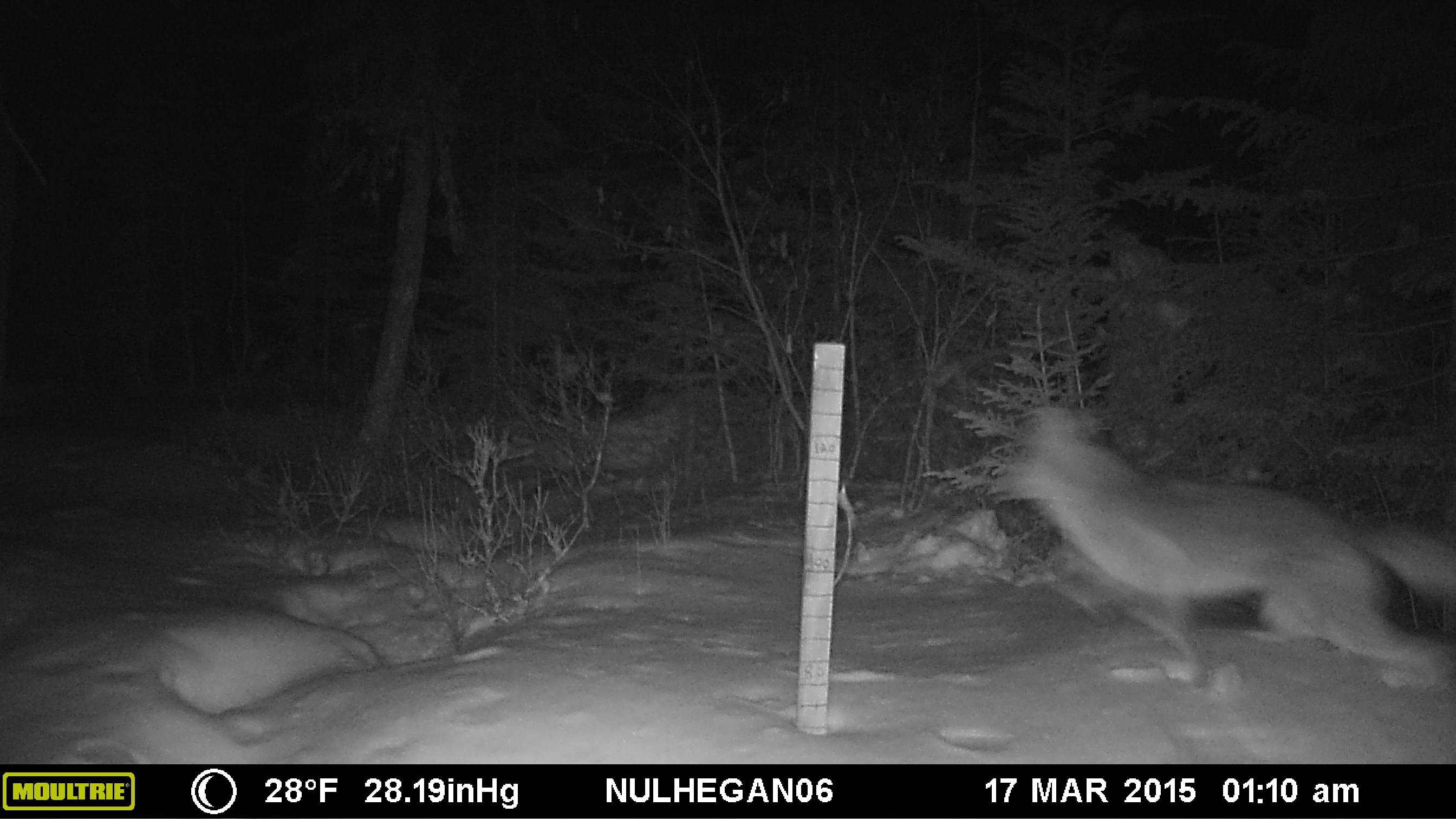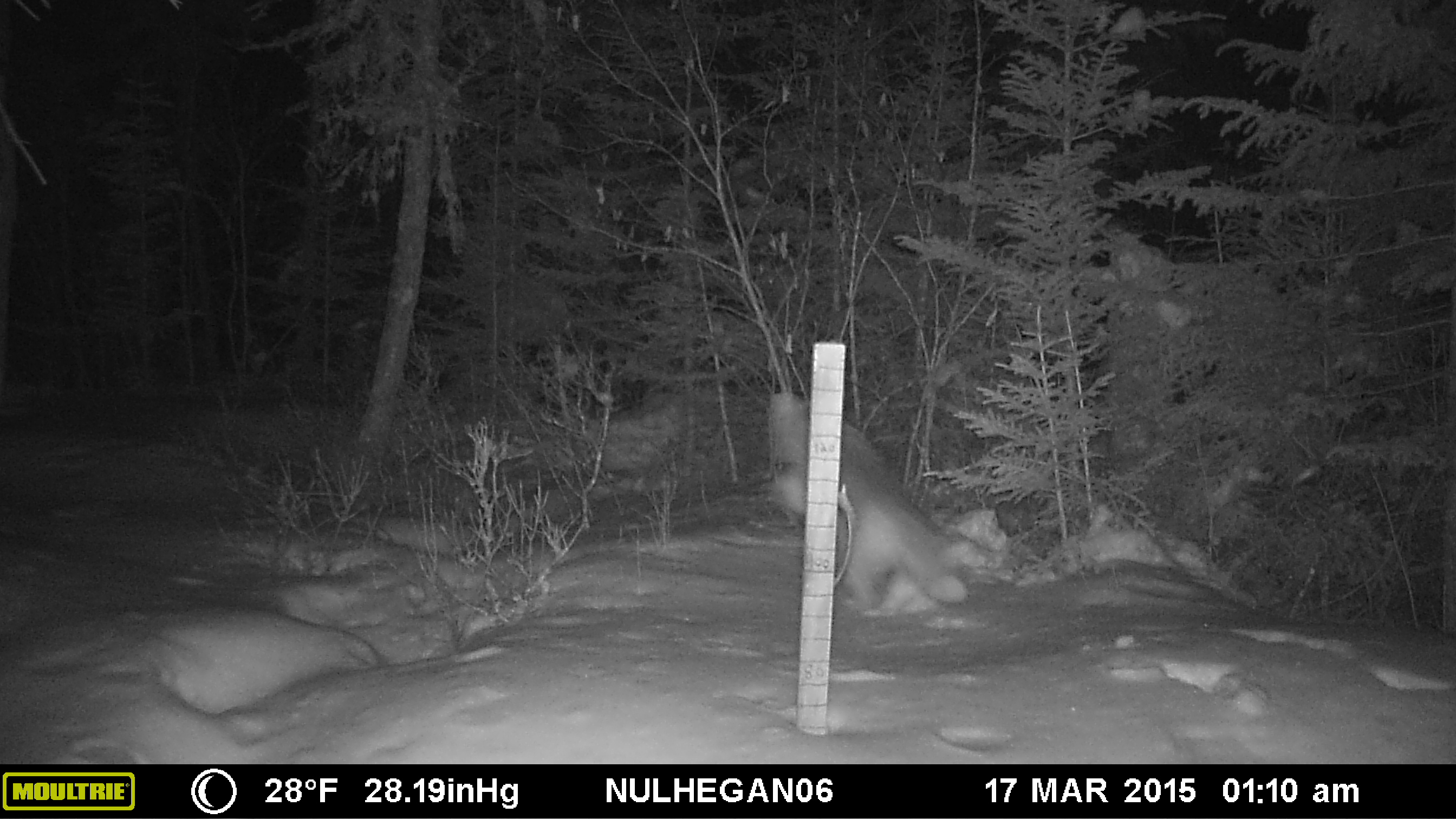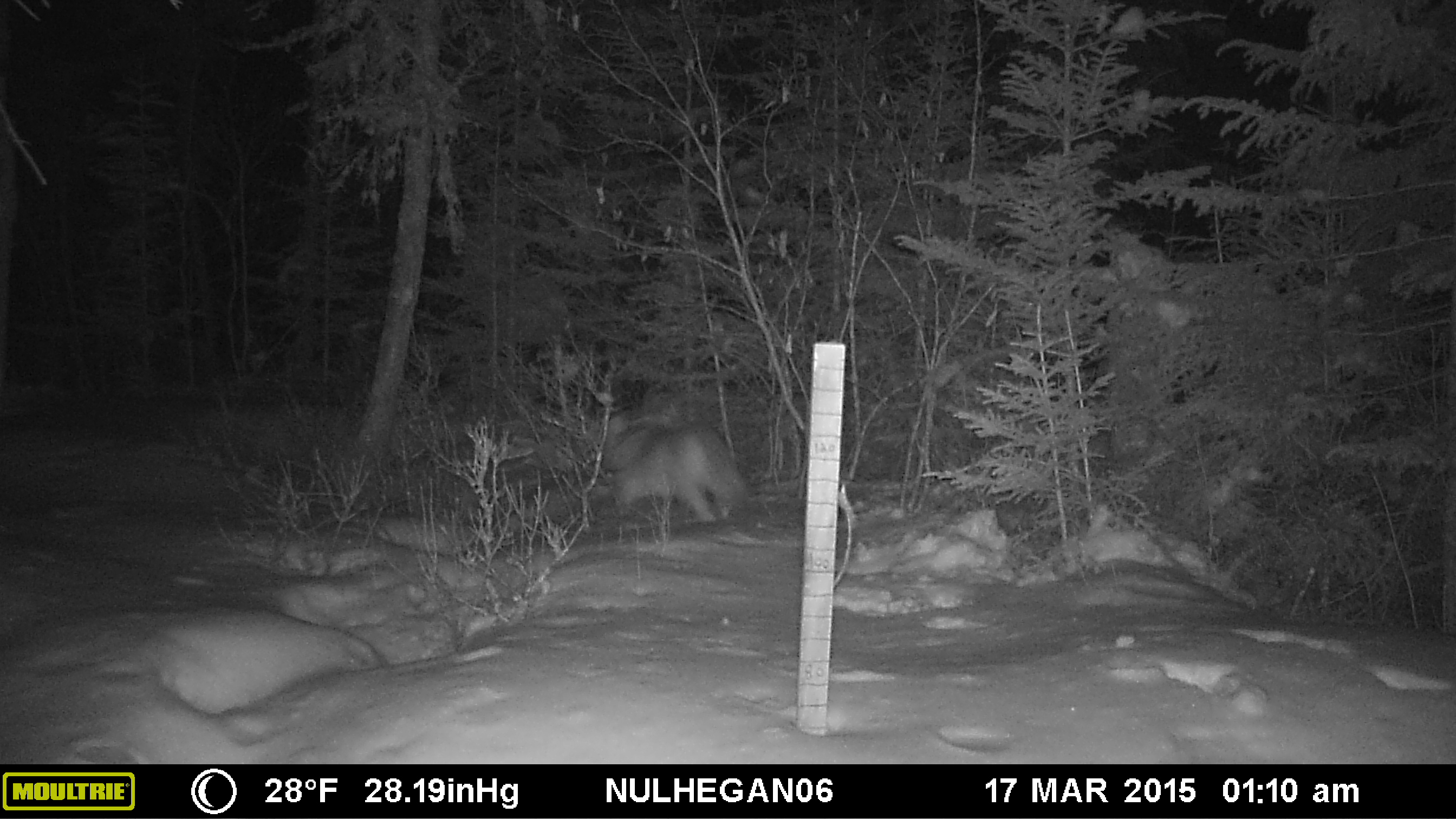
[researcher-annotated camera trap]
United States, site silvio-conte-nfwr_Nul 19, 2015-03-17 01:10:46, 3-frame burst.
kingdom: Animalia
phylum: Chordata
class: Mammalia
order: Carnivora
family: Canidae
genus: Canis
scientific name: Canis latrans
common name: coyote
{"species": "coyote (Canis latrans)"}